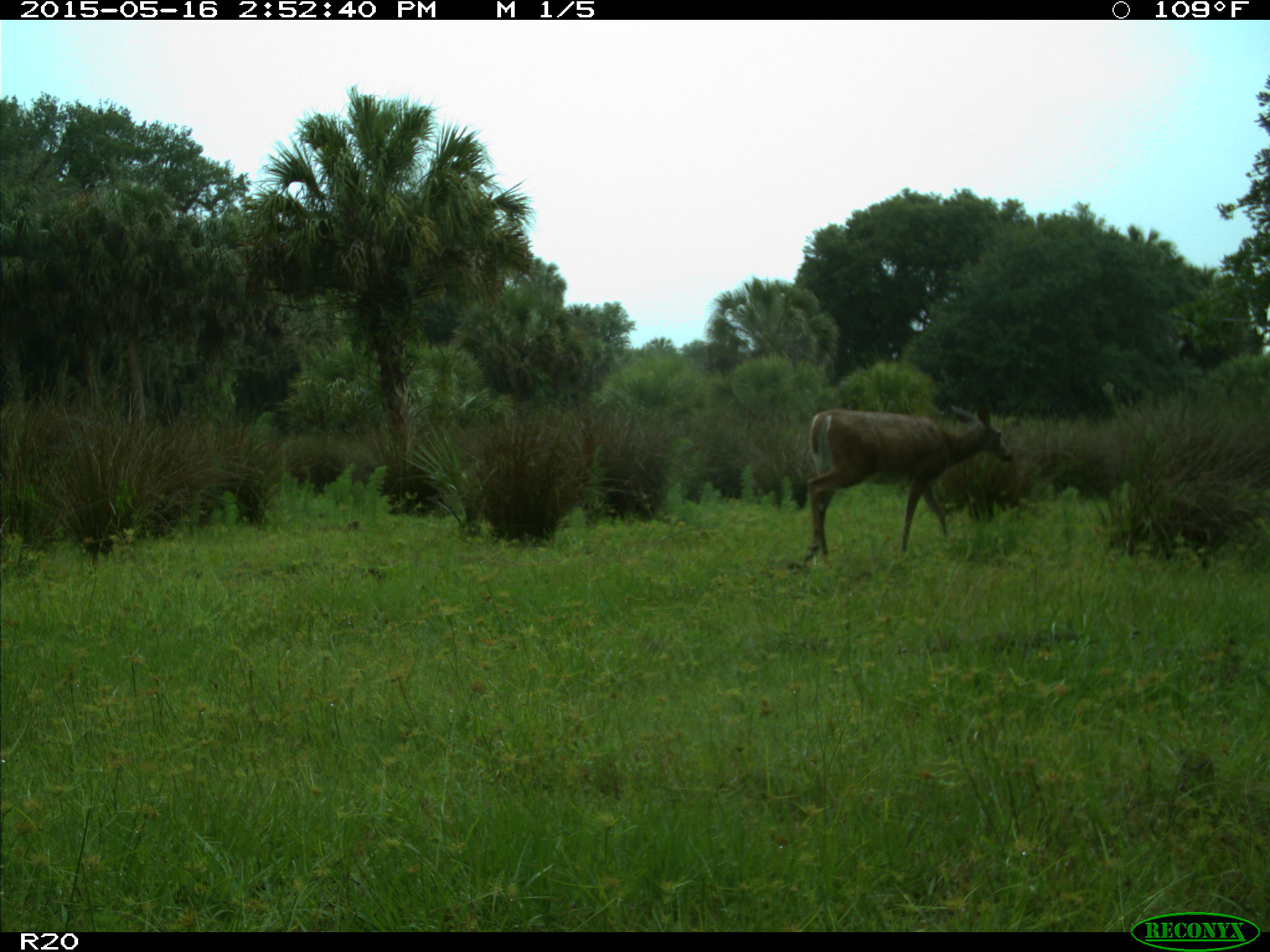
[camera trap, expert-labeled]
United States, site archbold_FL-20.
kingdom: Animalia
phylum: Chordata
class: Mammalia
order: Artiodactyla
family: Cervidae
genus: Odocoileus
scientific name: Odocoileus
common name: deer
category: unidentified deer